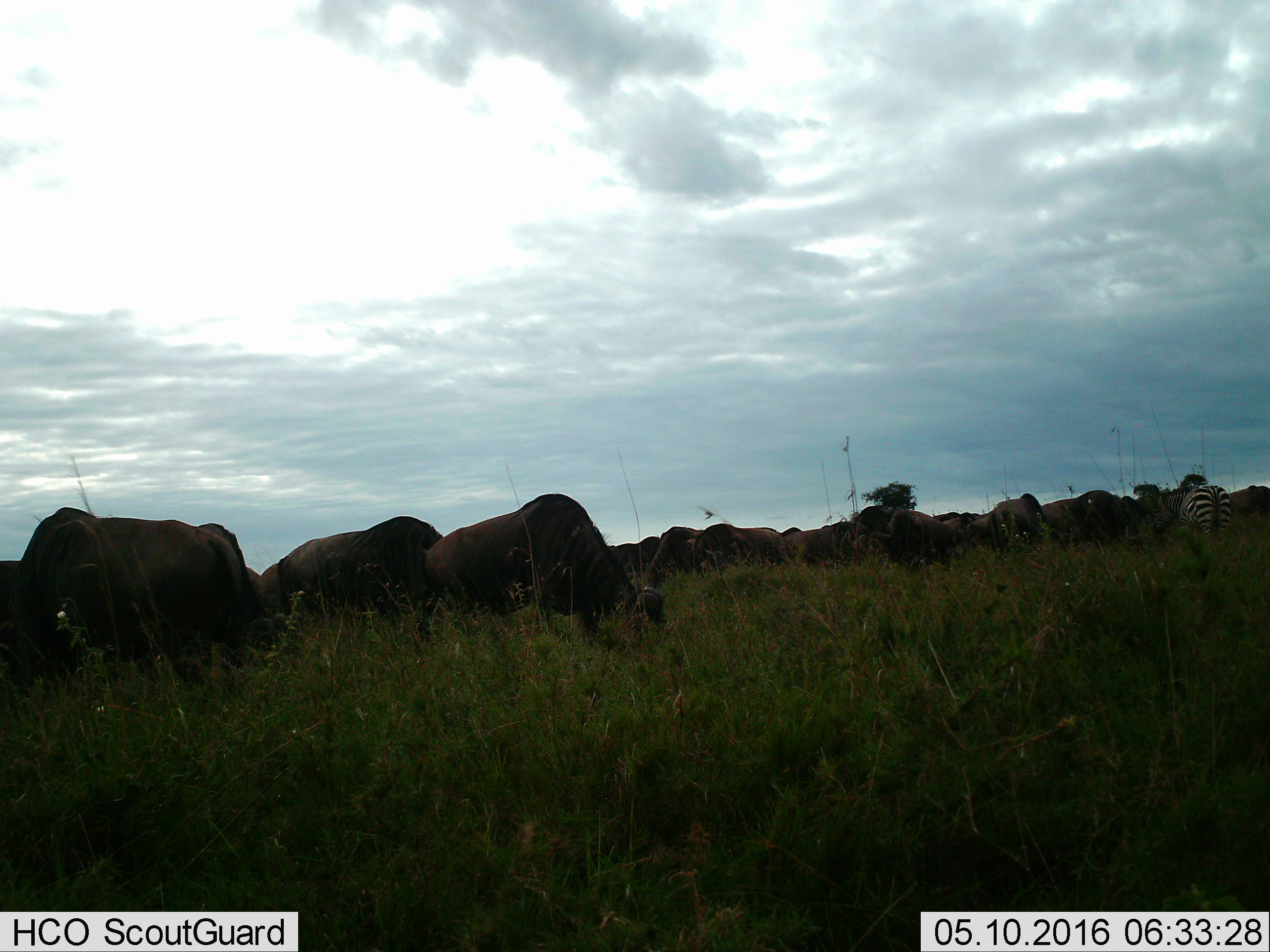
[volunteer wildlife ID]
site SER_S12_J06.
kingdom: Animalia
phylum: Chordata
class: Mammalia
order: Artiodactyla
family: Bovidae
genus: Connochaetes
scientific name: Connochaetes taurinus taurinus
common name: blue wildebeest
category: wildebeestblue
Wildebeestblue (blue wildebeest) (Connochaetes taurinus taurinus), count 11-50. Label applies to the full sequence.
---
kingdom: Animalia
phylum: Chordata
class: Mammalia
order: Perissodactyla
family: Equidae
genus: Equus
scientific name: Equus quagga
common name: plains zebra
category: zebraplains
Zebraplains (plains zebra) (Equus quagga), count 1. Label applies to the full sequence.